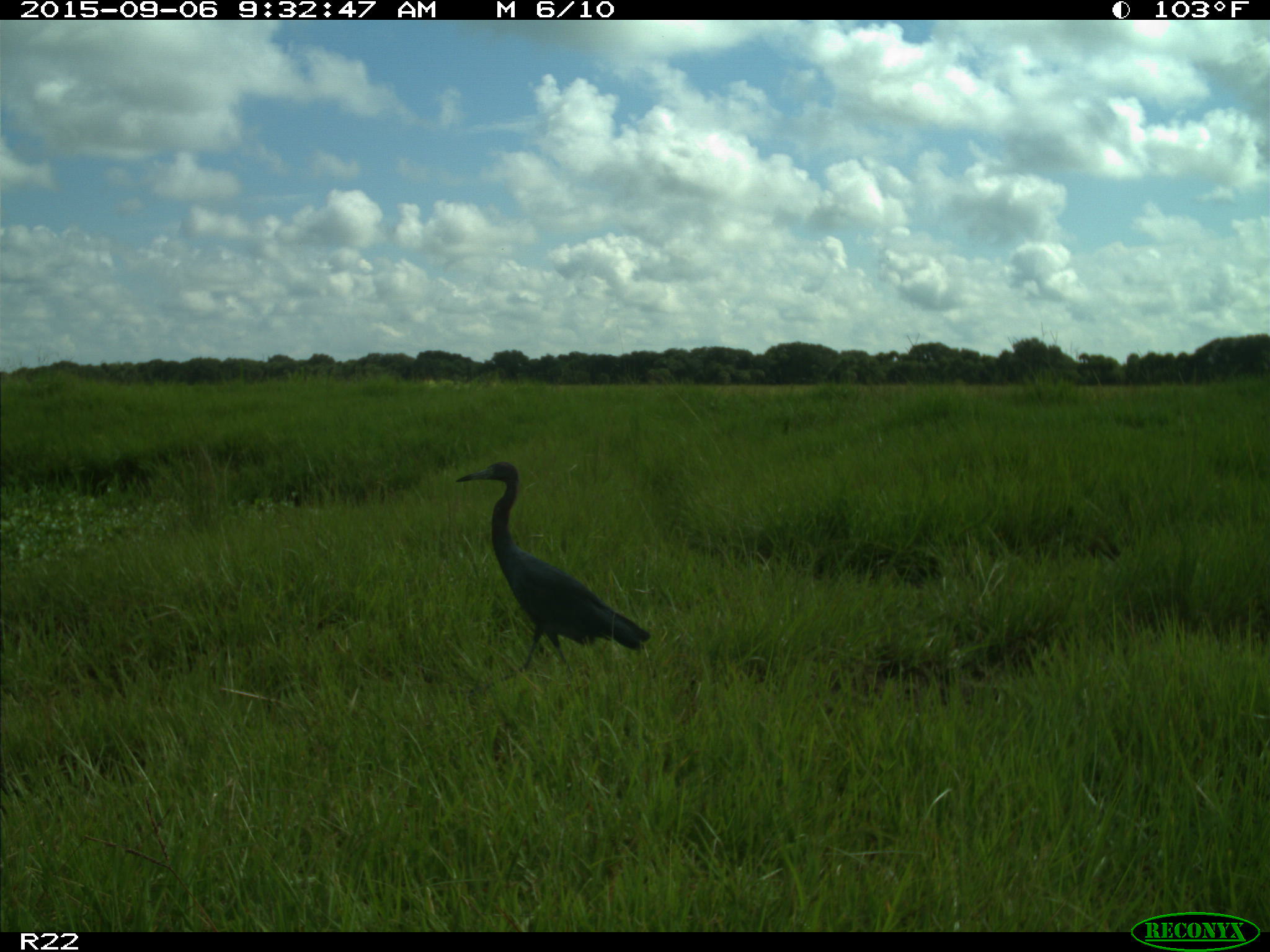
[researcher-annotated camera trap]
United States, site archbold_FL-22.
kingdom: Animalia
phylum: Chordata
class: Aves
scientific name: Aves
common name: birds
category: unidentified bird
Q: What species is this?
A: Unidentified bird (birds) (Aves).